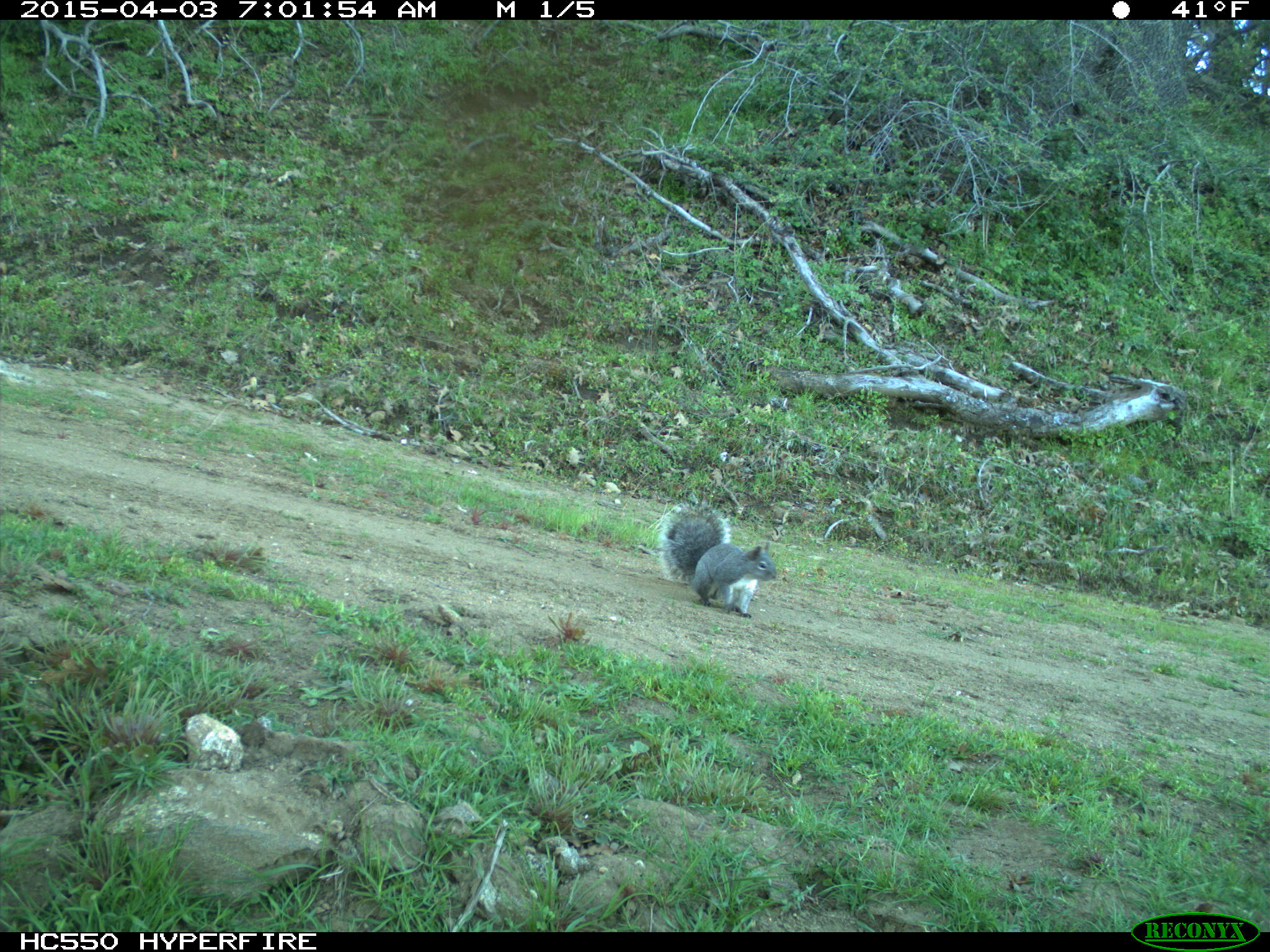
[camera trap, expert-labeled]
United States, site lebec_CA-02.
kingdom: Animalia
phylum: Chordata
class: Mammalia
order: Rodentia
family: Sciuridae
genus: Sciurus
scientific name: Sciurus carolinensis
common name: eastern gray squirrel